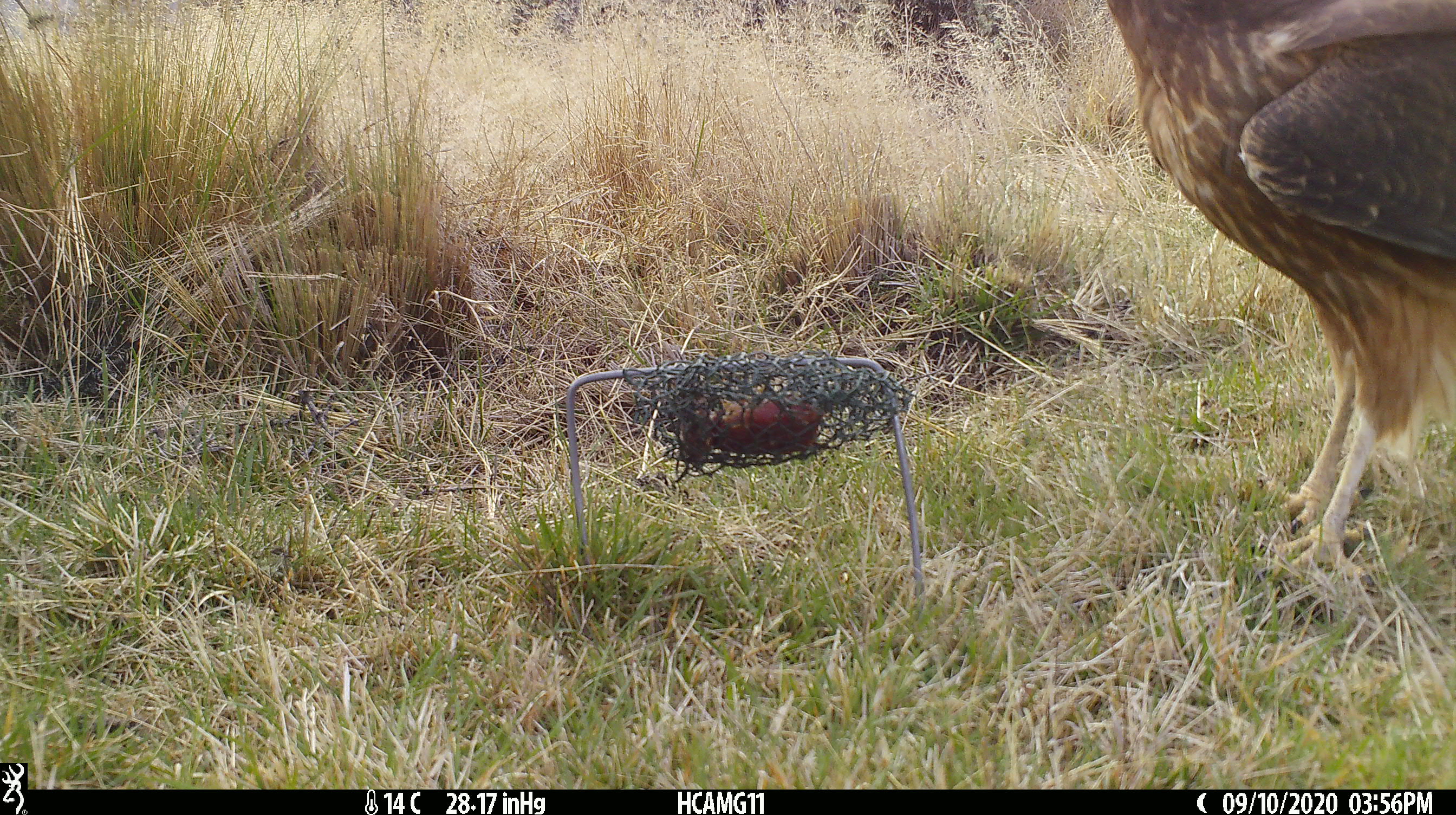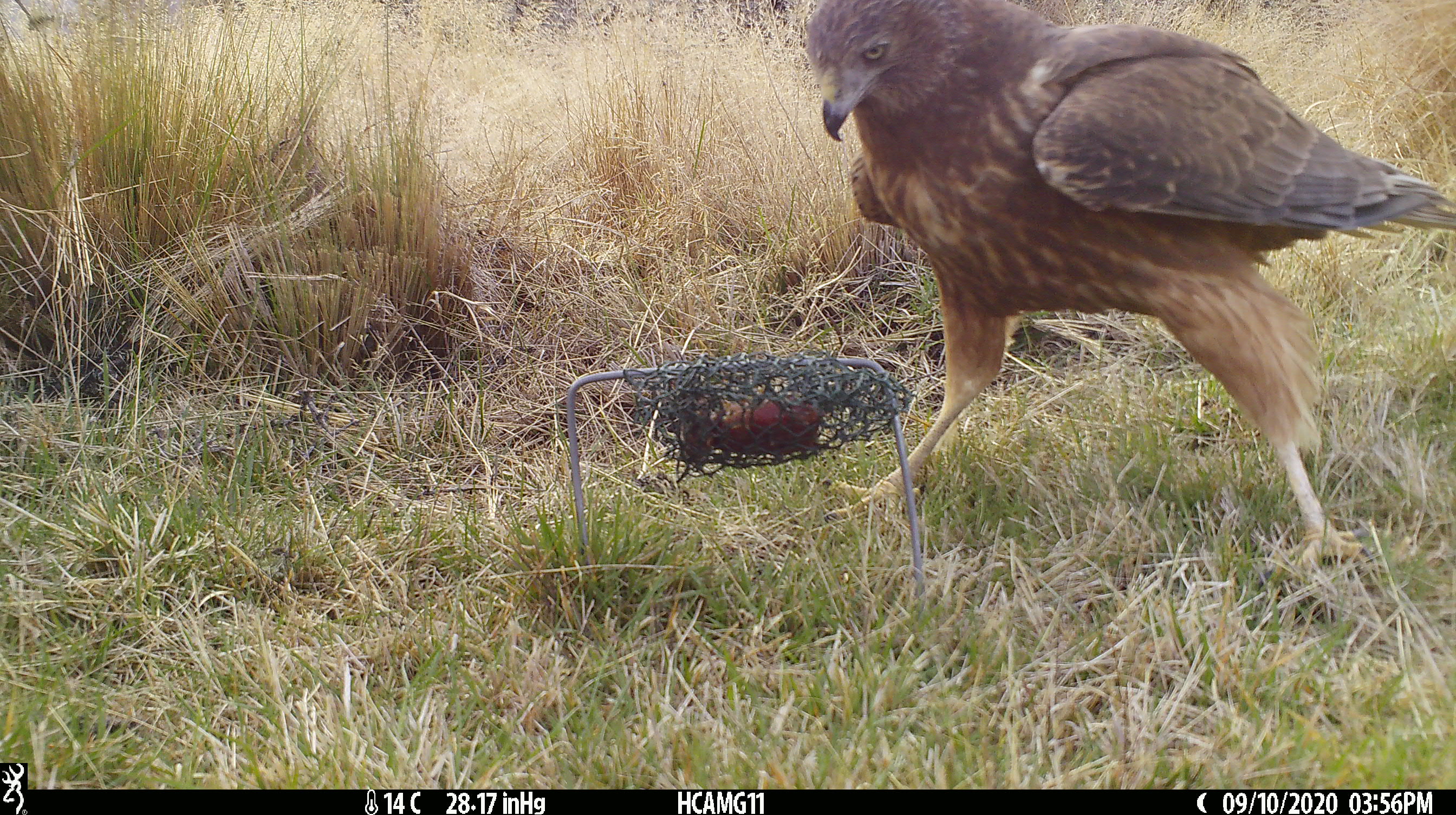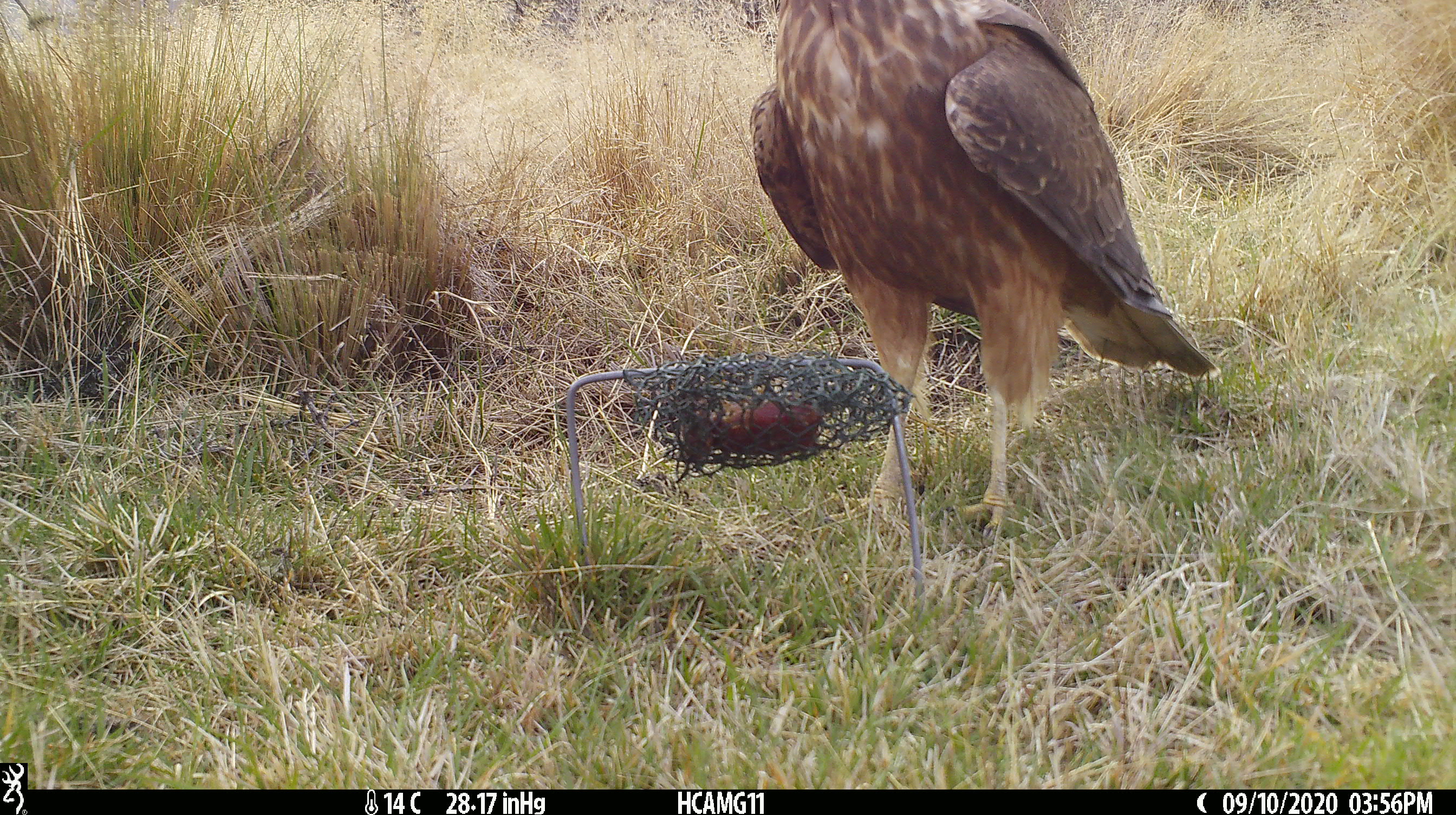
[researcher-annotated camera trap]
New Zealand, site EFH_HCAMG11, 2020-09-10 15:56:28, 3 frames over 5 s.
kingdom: Animalia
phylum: Chordata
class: Aves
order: Accipitriformes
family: Accipitridae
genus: Circus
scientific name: Circus approximans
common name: swamp harrier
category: harrier